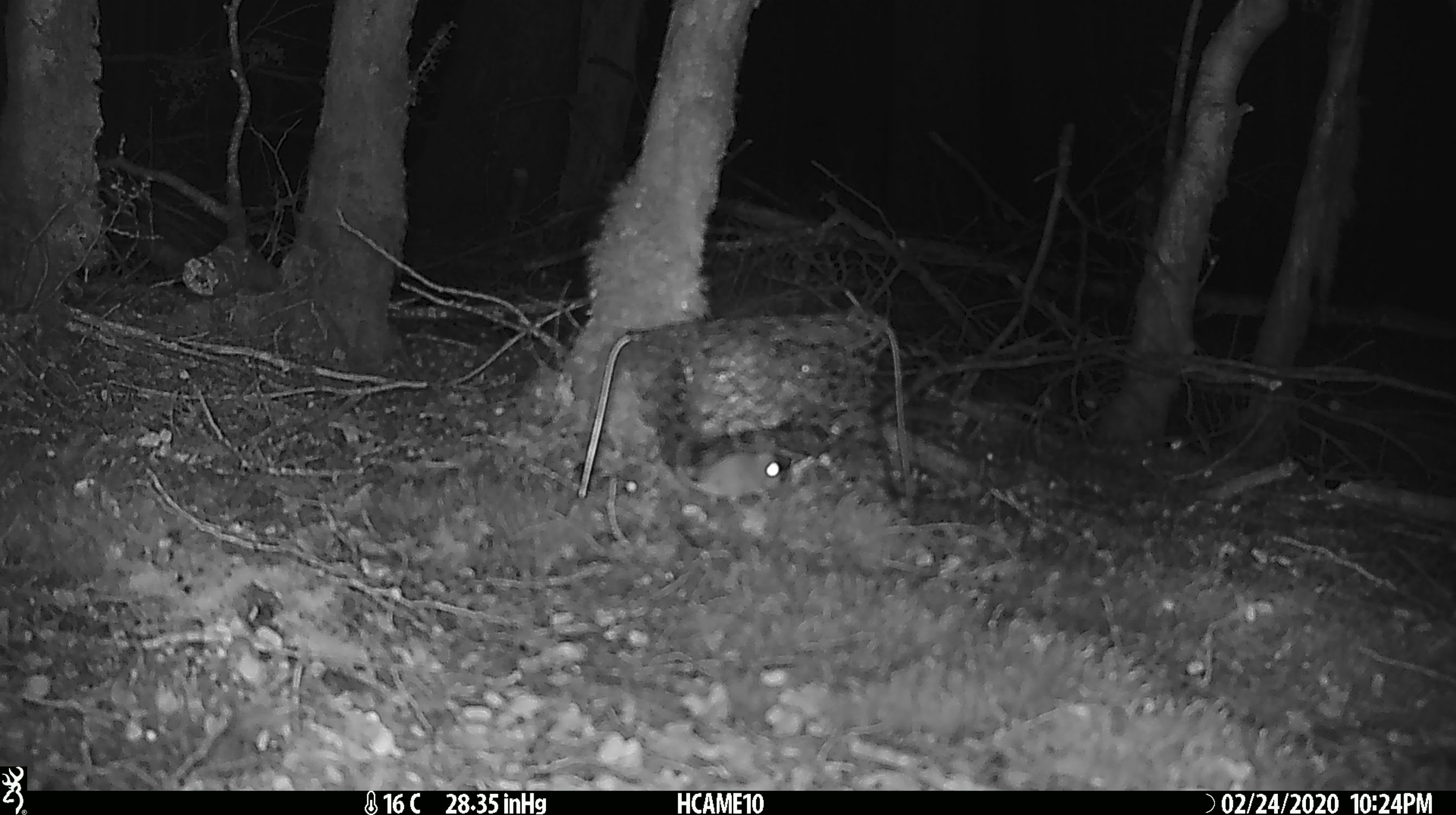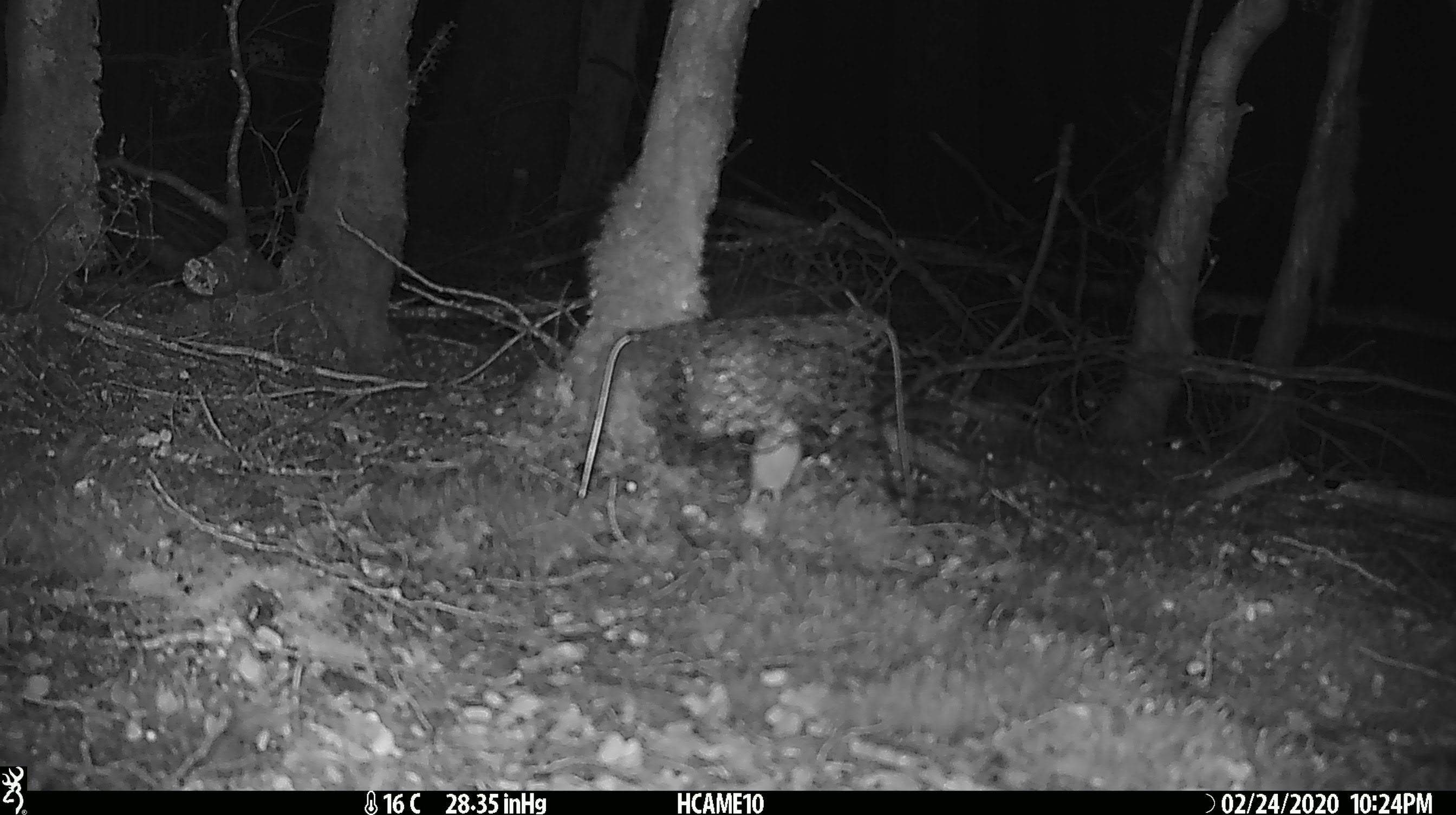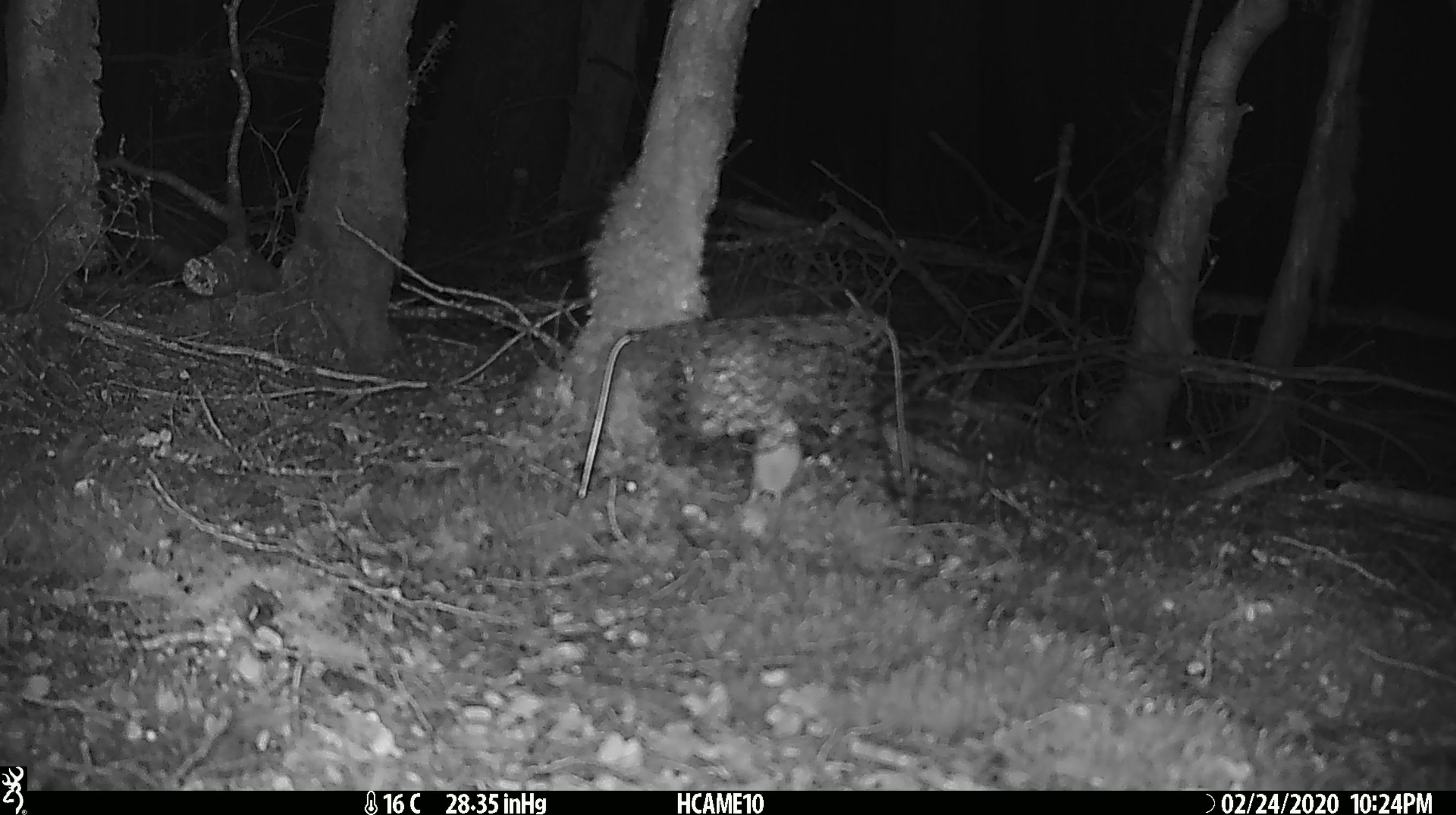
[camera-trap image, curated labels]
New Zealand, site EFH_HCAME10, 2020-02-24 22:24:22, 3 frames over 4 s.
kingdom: Animalia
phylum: Chordata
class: Mammalia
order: Rodentia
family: Muridae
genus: Mus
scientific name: Mus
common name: mouse